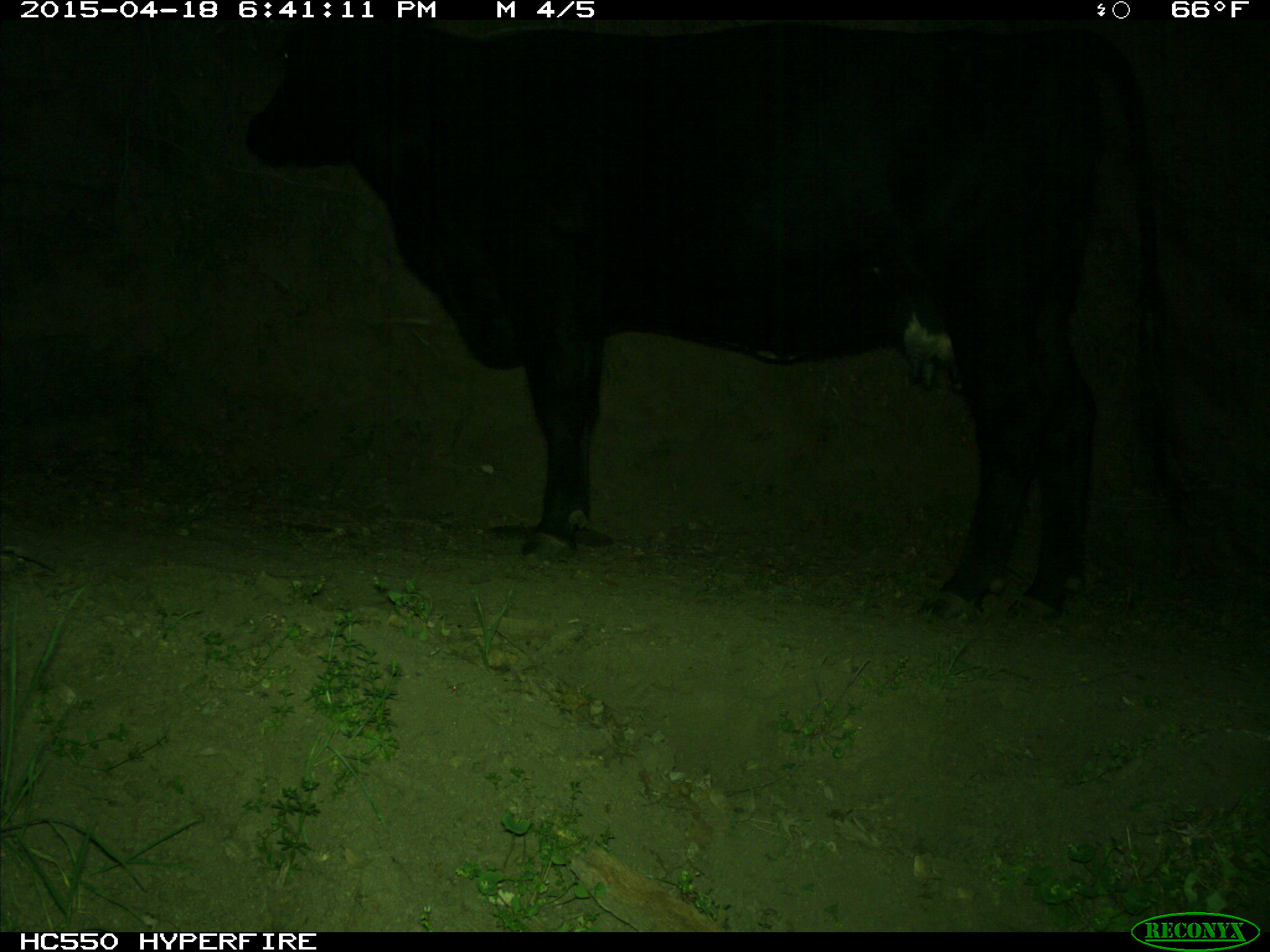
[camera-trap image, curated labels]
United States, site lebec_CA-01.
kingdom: Animalia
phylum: Chordata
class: Mammalia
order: Artiodactyla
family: Bovidae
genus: Bos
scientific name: Bos taurus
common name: domestic cow